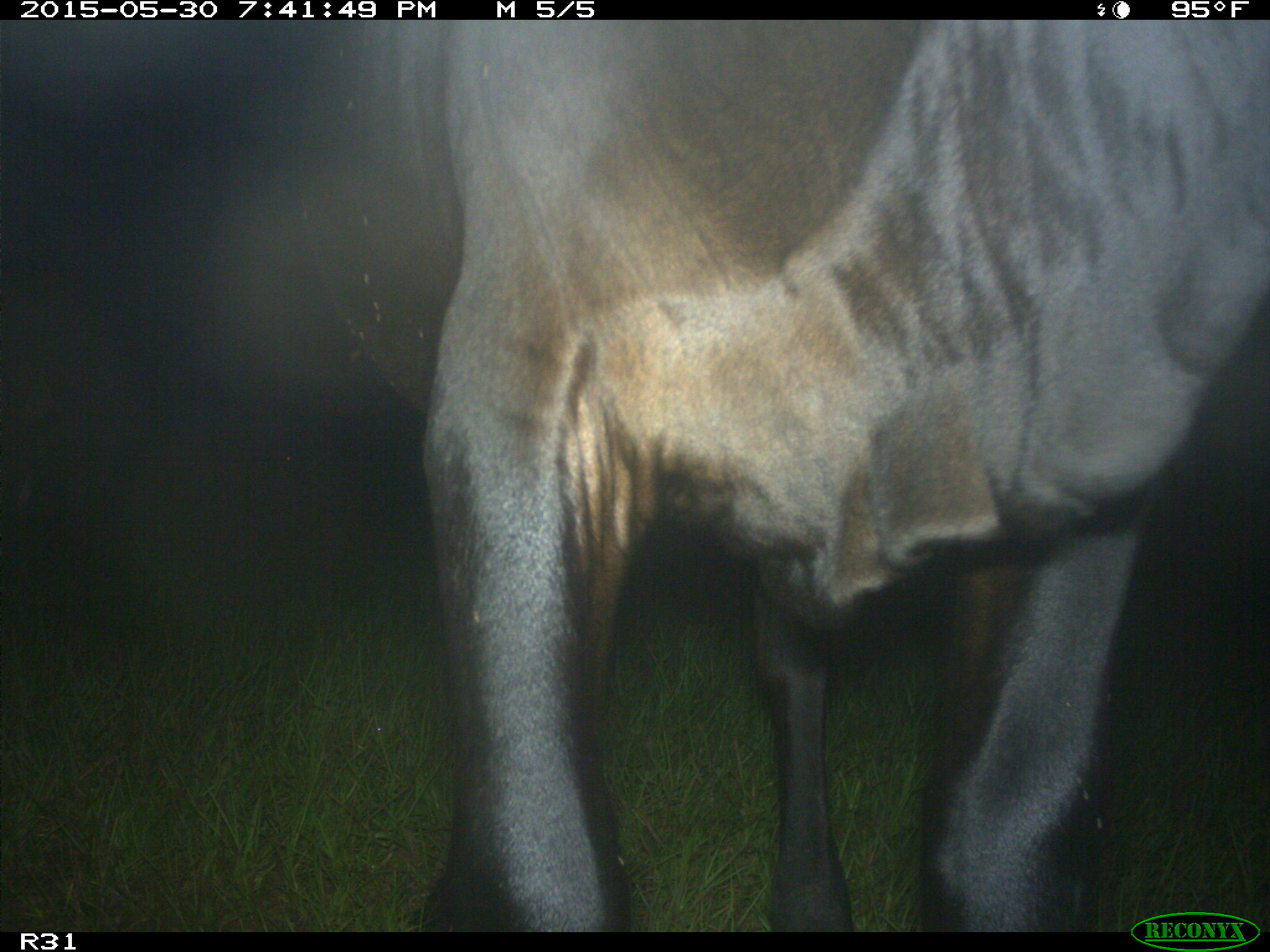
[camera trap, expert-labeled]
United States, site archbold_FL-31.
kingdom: Animalia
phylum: Chordata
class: Mammalia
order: Artiodactyla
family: Bovidae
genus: Bos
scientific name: Bos taurus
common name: domestic cow